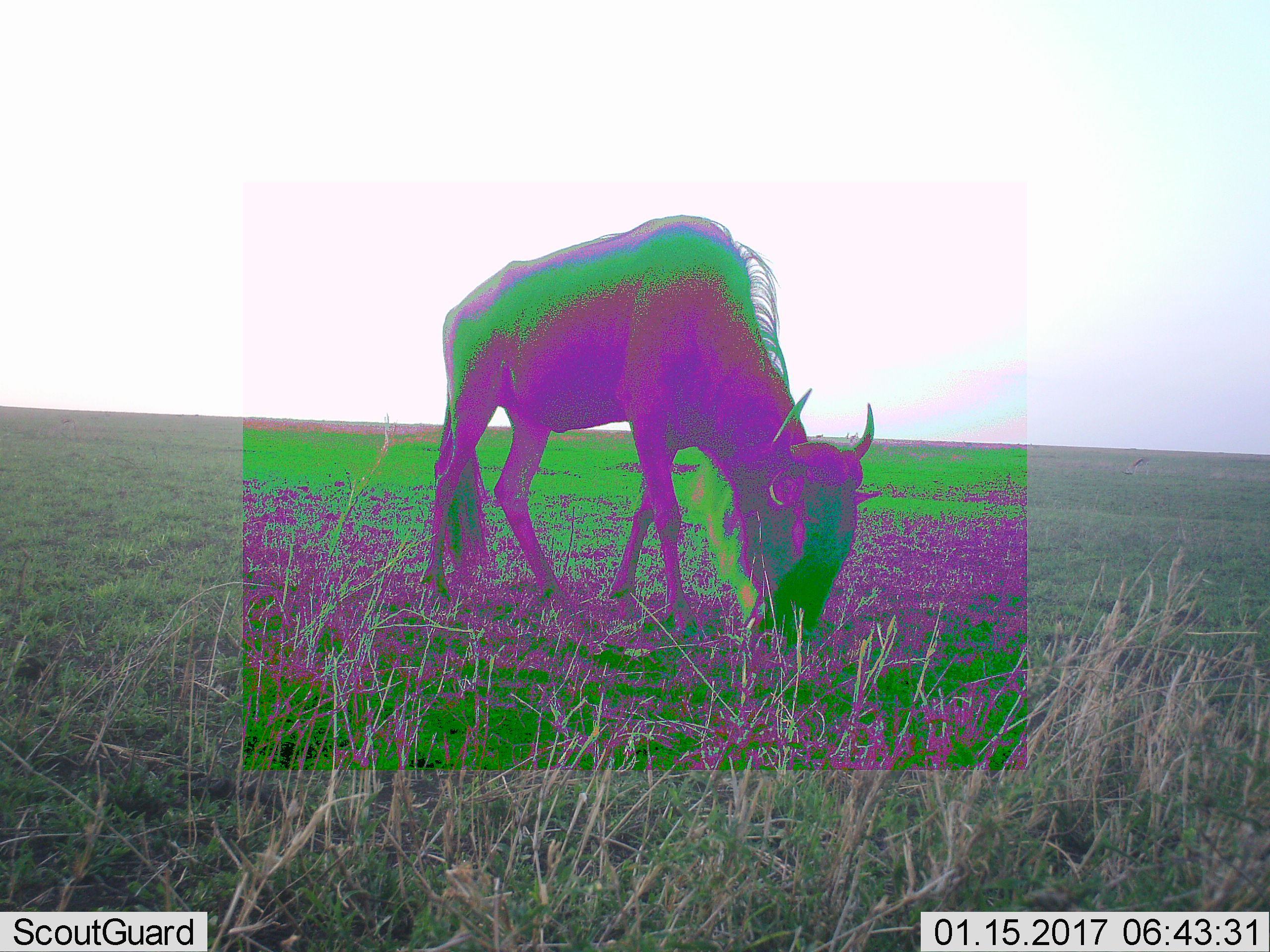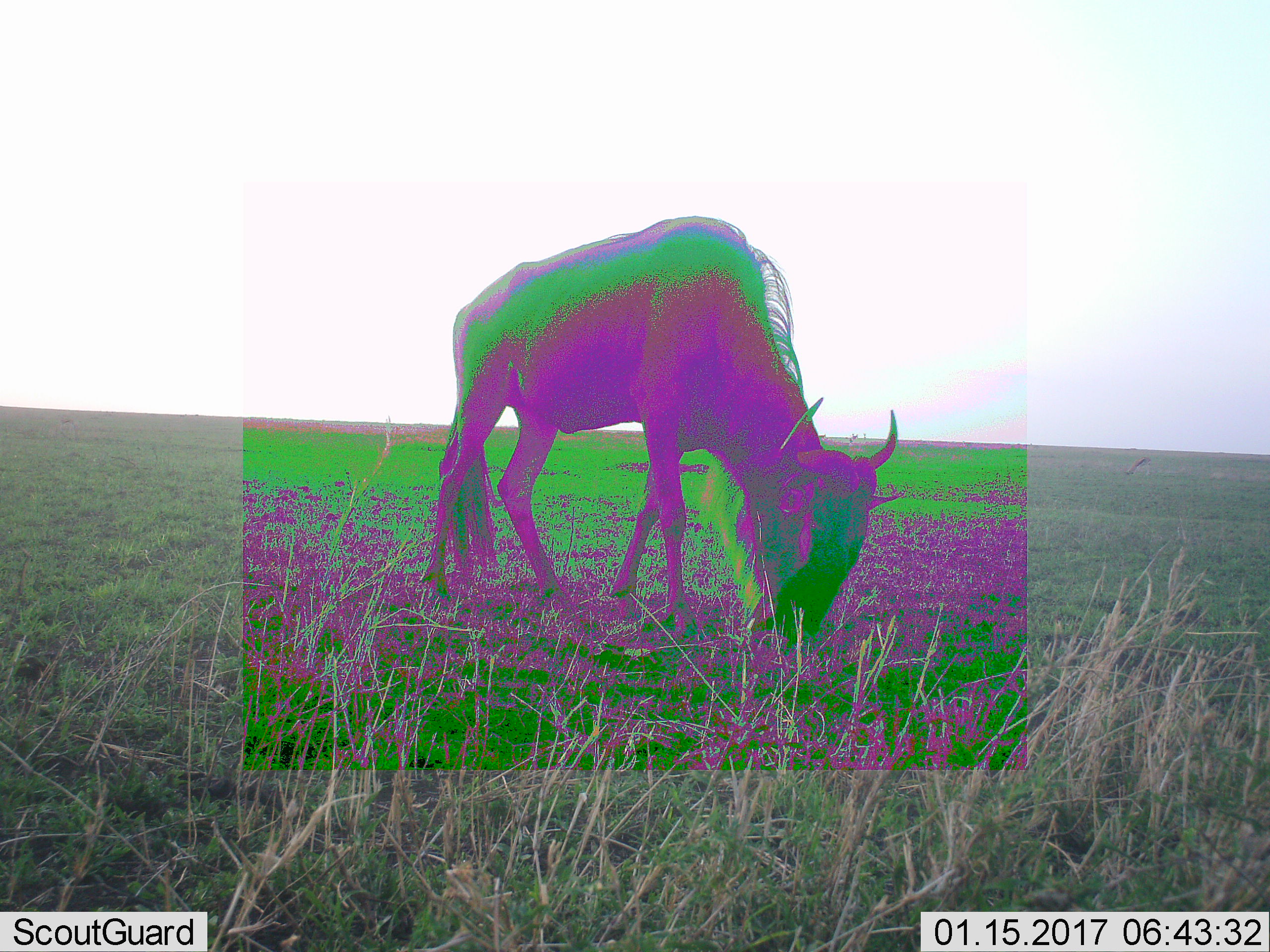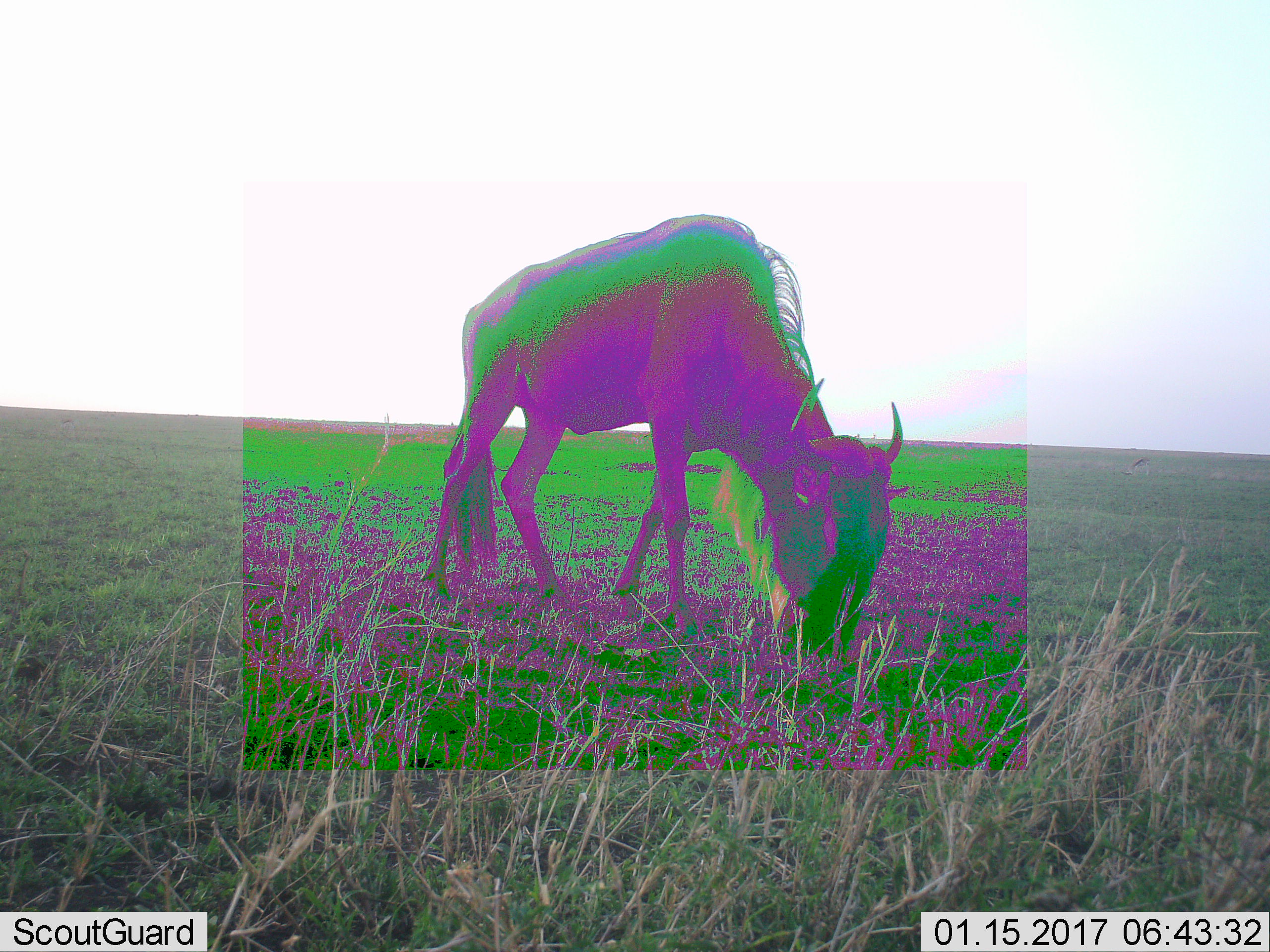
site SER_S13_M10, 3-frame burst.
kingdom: Animalia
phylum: Chordata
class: Mammalia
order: Artiodactyla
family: Bovidae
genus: Connochaetes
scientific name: Connochaetes taurinus taurinus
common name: blue wildebeest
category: wildebeestblue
Wildebeestblue (blue wildebeest) (Connochaetes taurinus taurinus), count 1. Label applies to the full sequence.